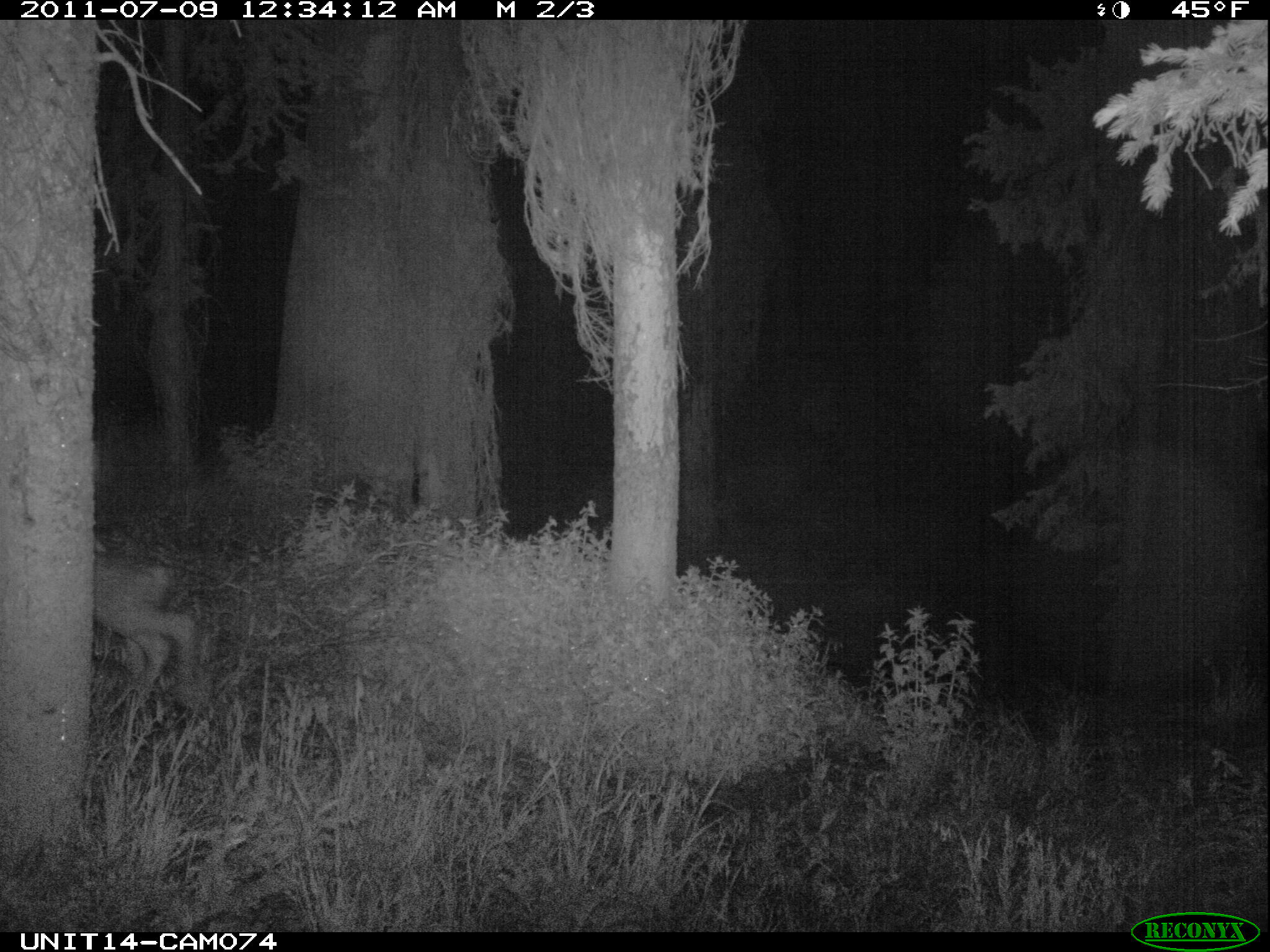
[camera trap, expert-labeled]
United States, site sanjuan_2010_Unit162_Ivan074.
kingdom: Animalia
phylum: Chordata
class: Mammalia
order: Artiodactyla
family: Cervidae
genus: Odocoileus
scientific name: Odocoileus hemionus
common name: mule deer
Odocoileus hemionus (mule deer).